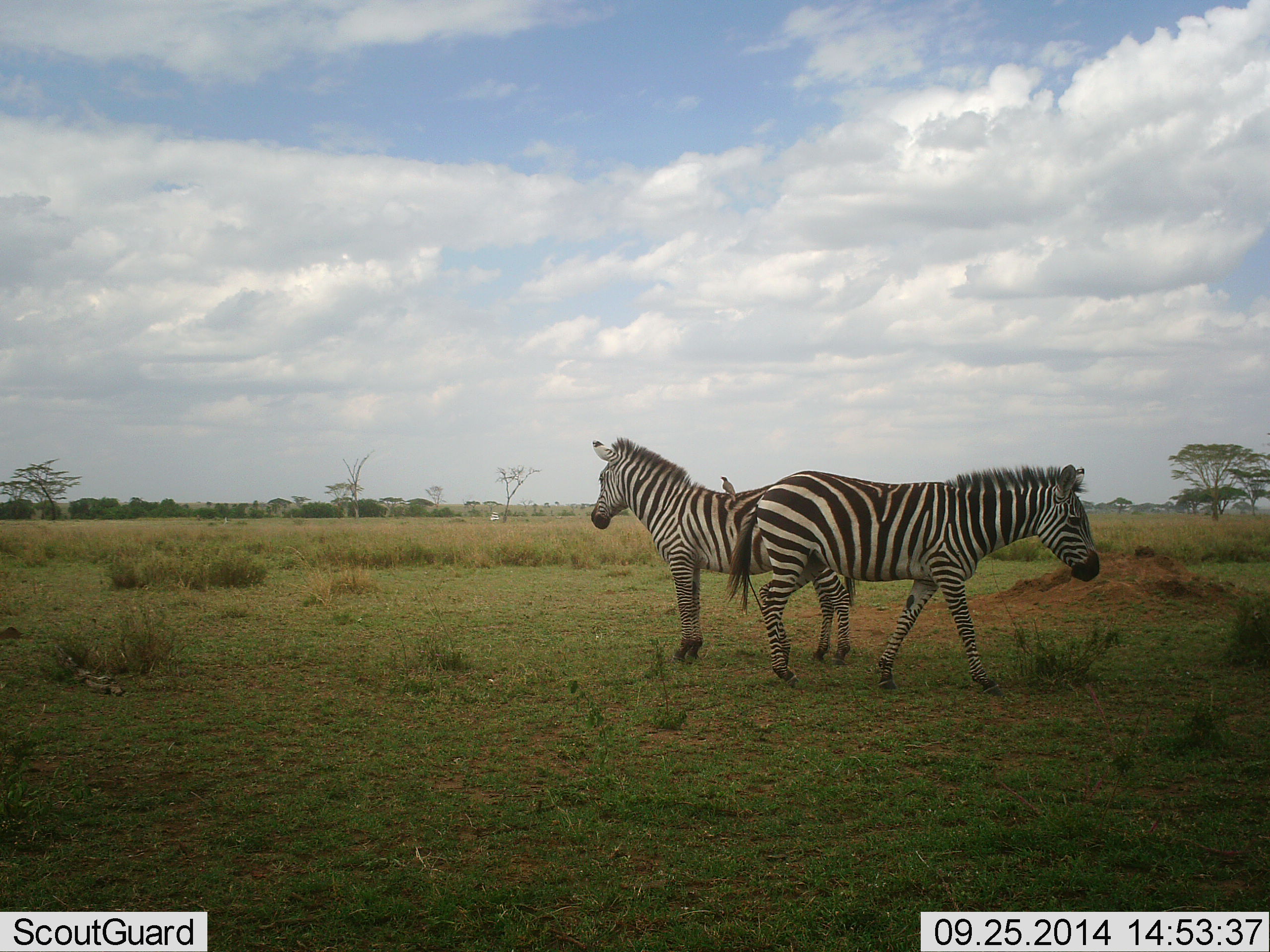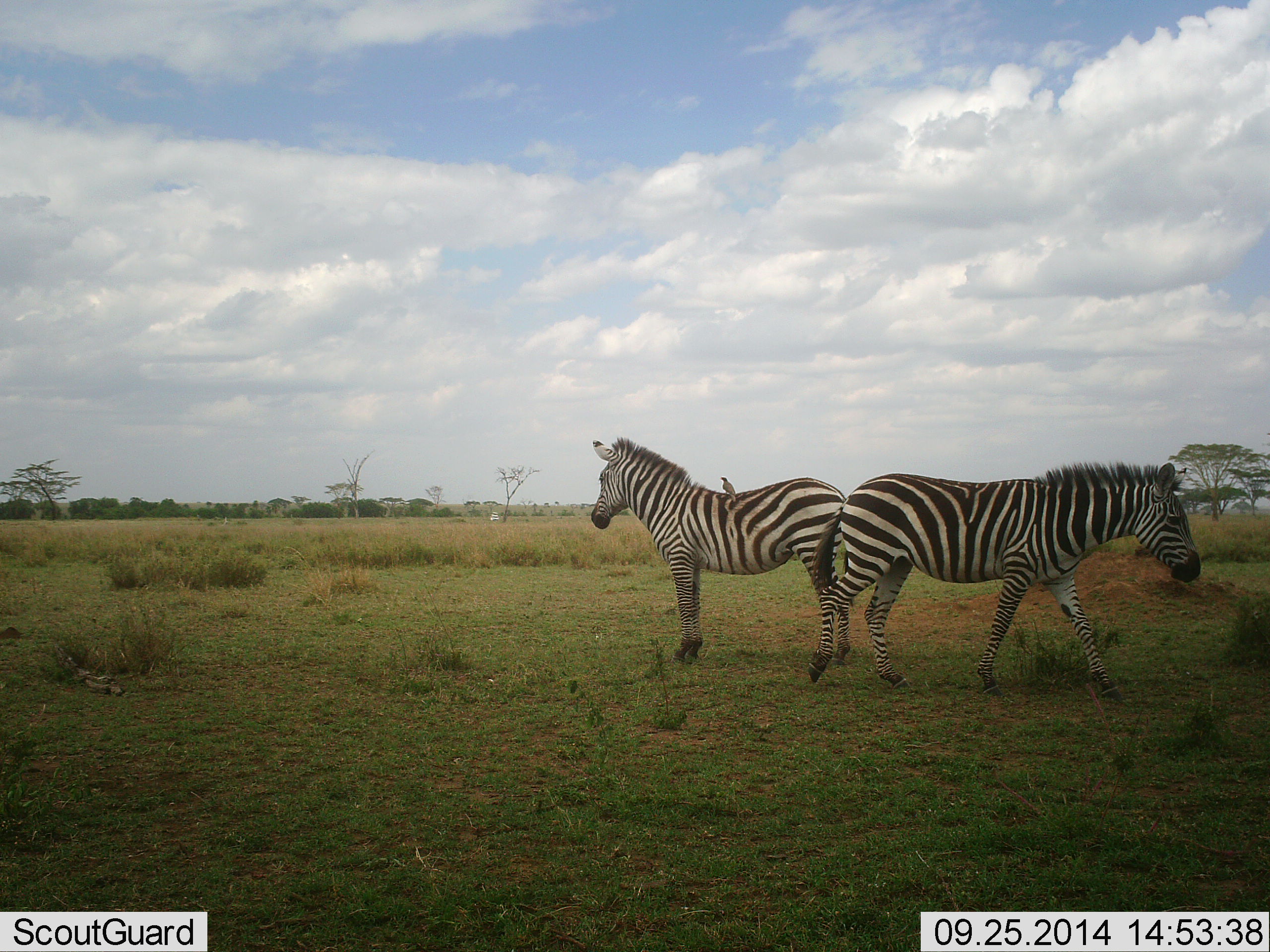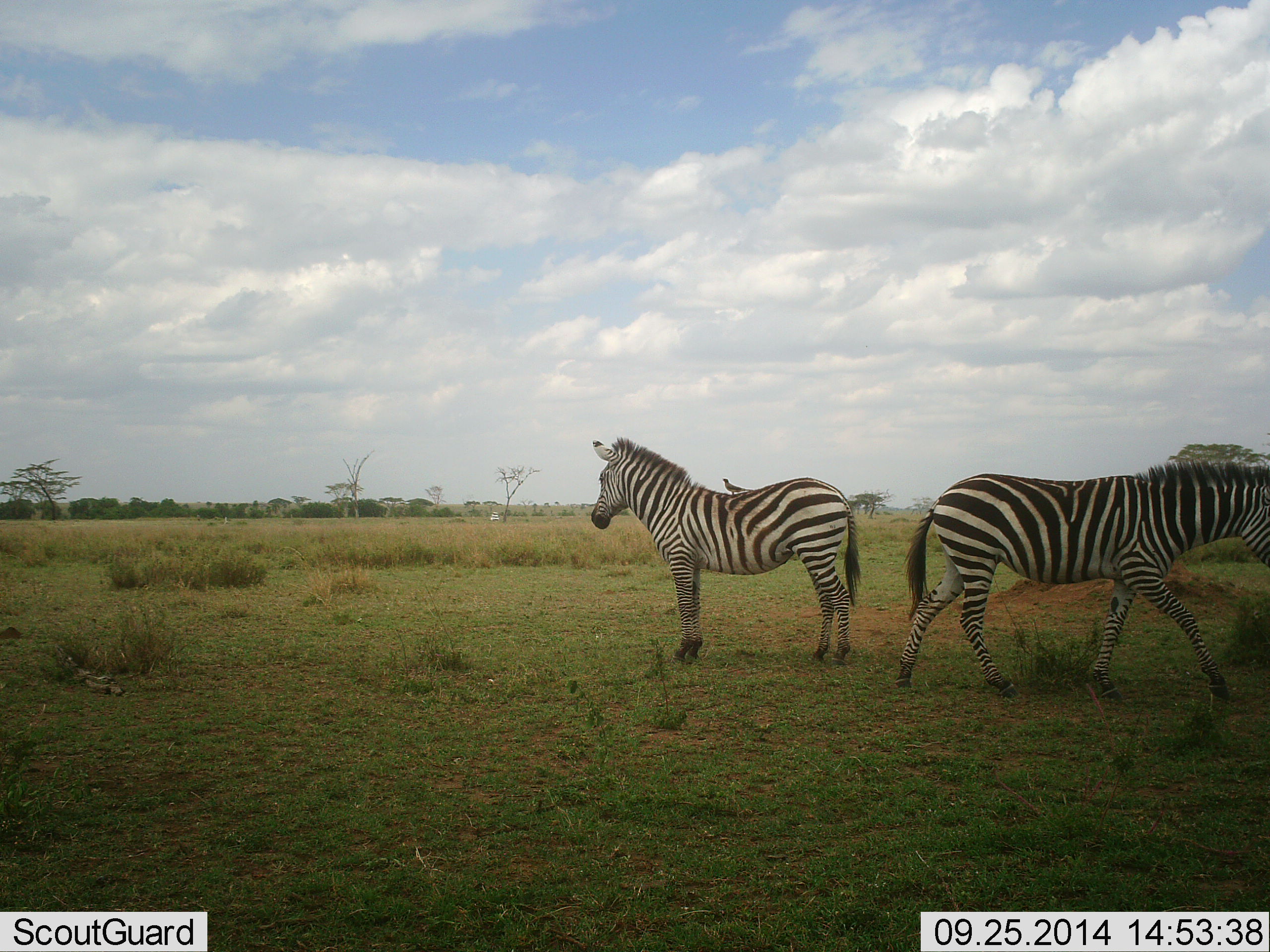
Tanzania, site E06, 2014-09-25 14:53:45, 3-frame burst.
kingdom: Animalia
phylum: Chordata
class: Aves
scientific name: Aves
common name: bird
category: otherbird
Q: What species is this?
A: Otherbird (bird) (Aves).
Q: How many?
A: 1.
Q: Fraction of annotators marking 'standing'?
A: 70%.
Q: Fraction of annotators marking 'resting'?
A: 30%.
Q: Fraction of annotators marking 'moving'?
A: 0%.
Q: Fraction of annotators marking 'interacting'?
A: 30%.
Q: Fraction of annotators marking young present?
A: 0%.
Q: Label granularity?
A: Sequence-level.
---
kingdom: Animalia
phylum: Chordata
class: Mammalia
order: Perissodactyla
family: Equidae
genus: Equus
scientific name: Equus quagga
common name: plains zebra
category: zebra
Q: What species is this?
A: Zebra (plains zebra) (Equus quagga).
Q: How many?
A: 2.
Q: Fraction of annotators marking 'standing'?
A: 90%.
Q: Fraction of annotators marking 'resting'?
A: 10%.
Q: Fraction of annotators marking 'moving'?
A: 80%.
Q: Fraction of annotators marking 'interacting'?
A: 0%.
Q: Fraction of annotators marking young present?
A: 0%.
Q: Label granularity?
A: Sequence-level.